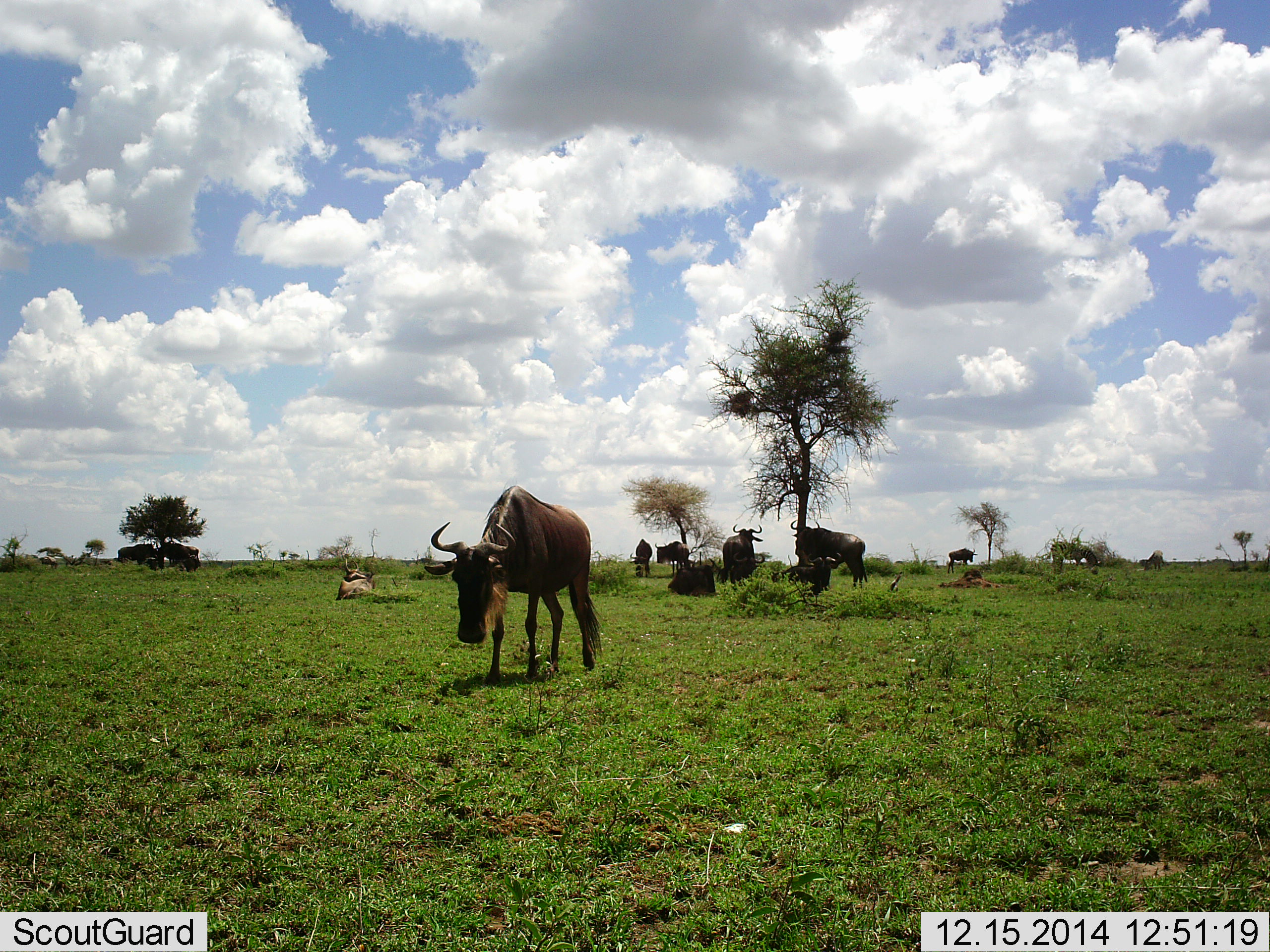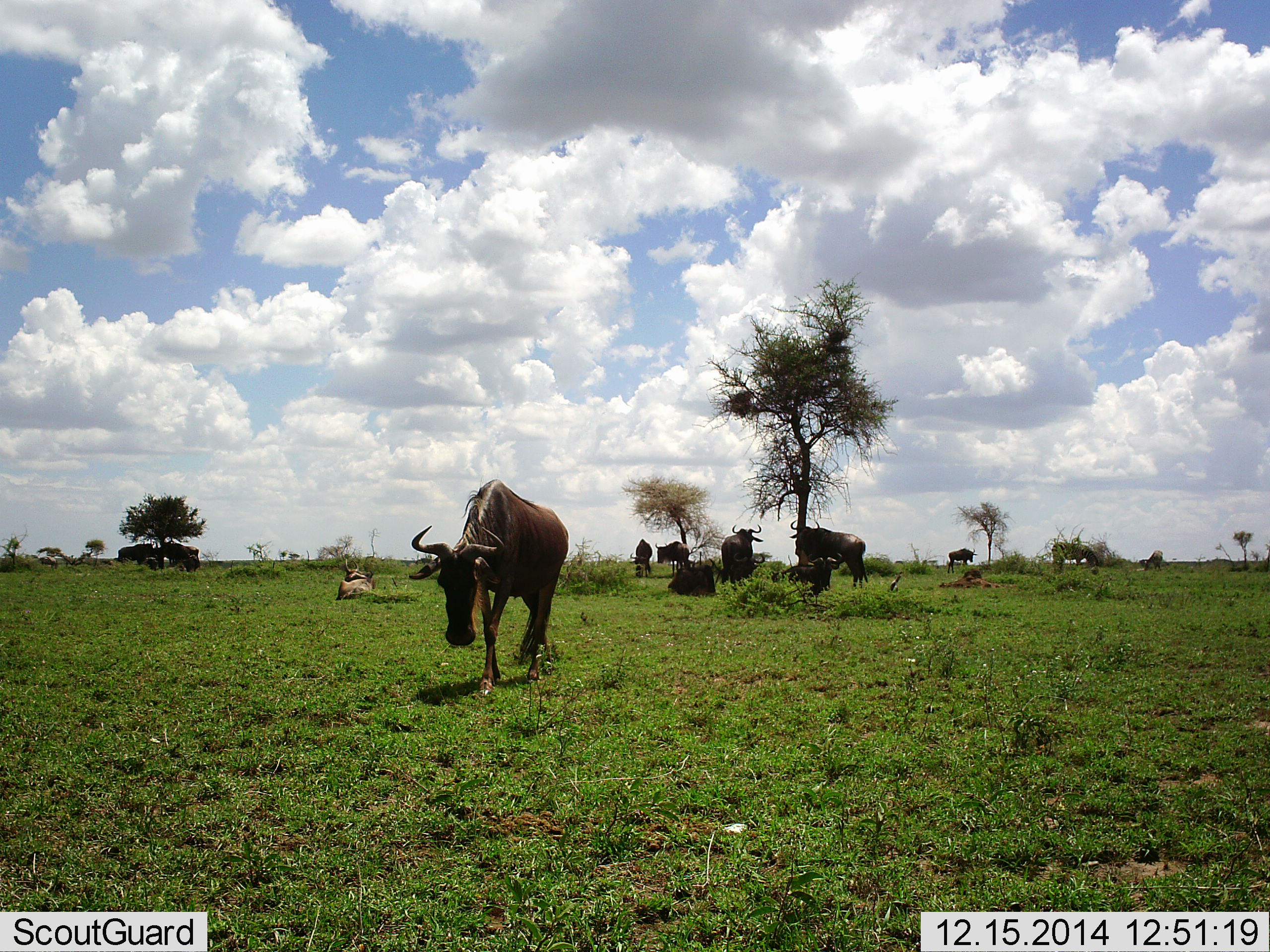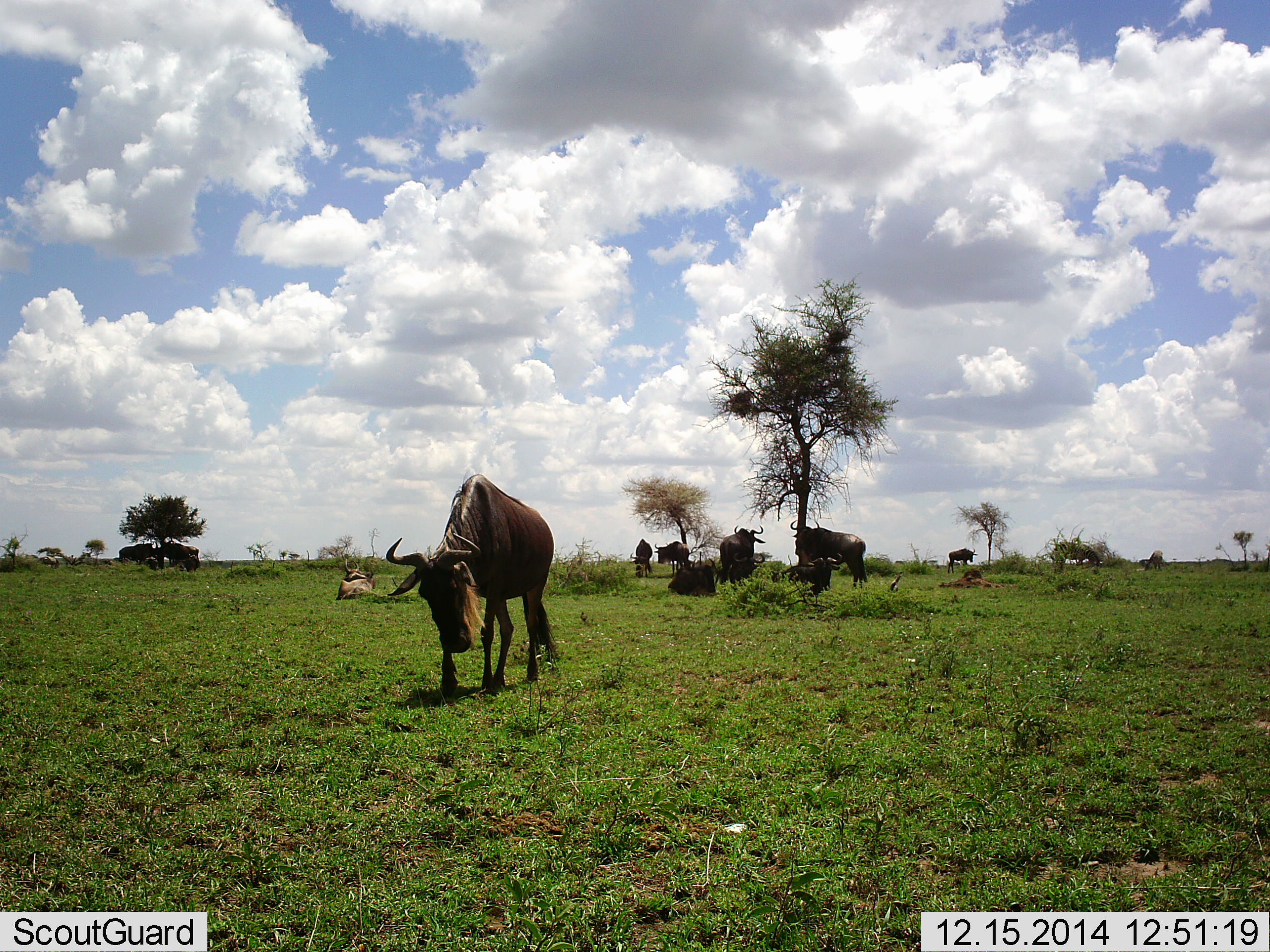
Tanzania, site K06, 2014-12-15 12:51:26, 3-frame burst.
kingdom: Animalia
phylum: Chordata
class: Mammalia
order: Artiodactyla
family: Bovidae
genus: Connochaetes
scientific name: Connochaetes taurinus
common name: blue wildebeest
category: wildebeest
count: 11-50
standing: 92%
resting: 92%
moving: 67%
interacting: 0%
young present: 0%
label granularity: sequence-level